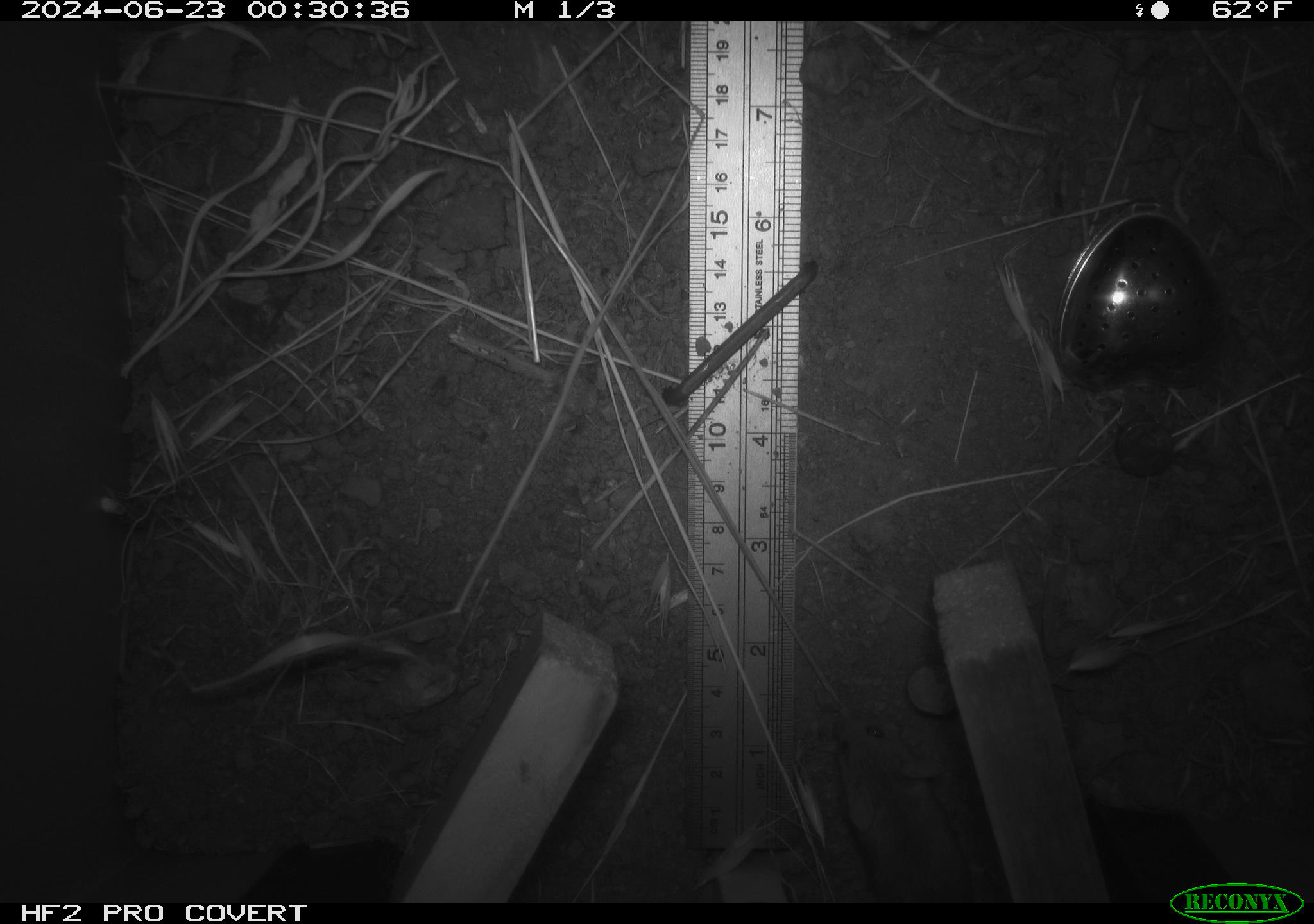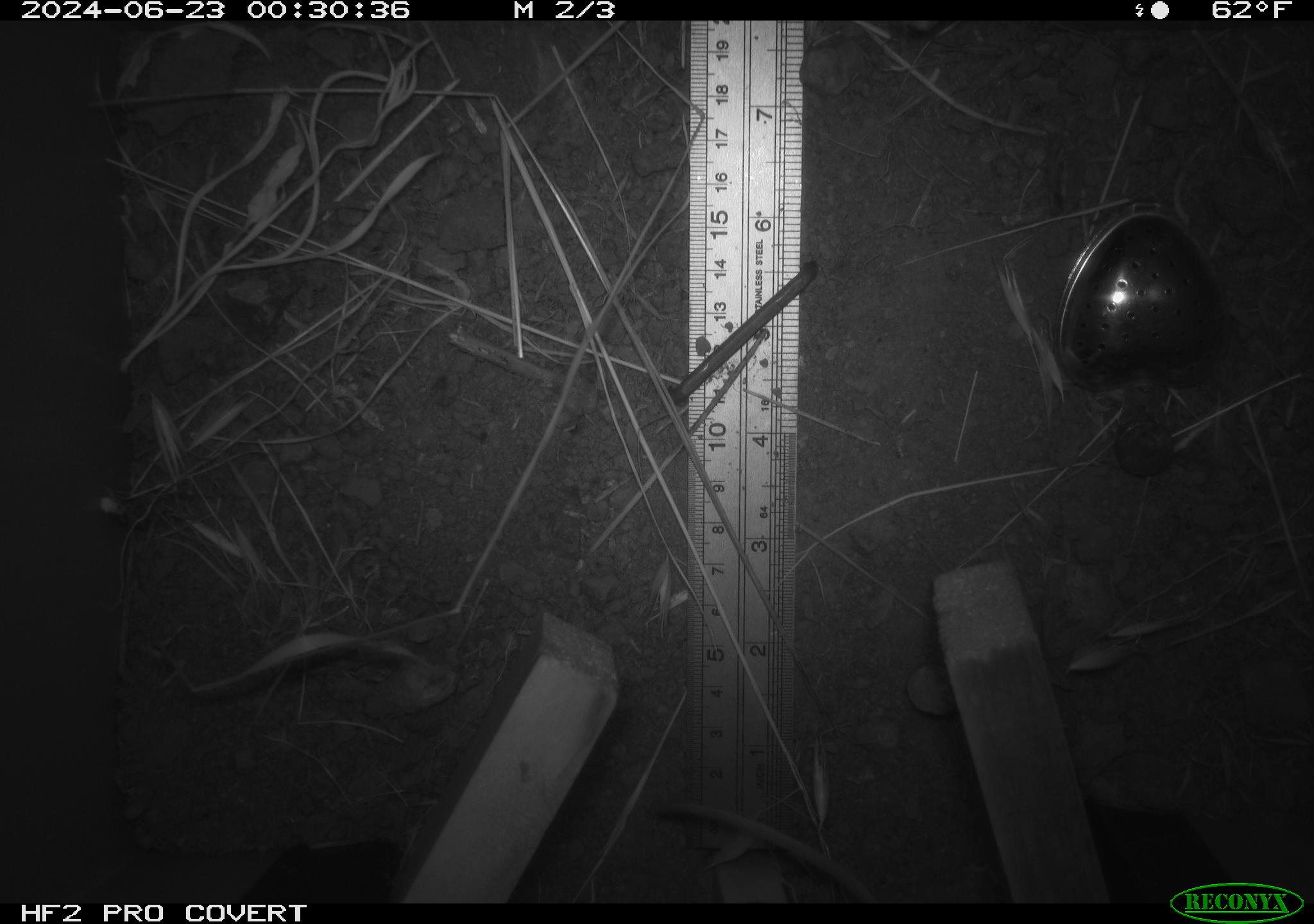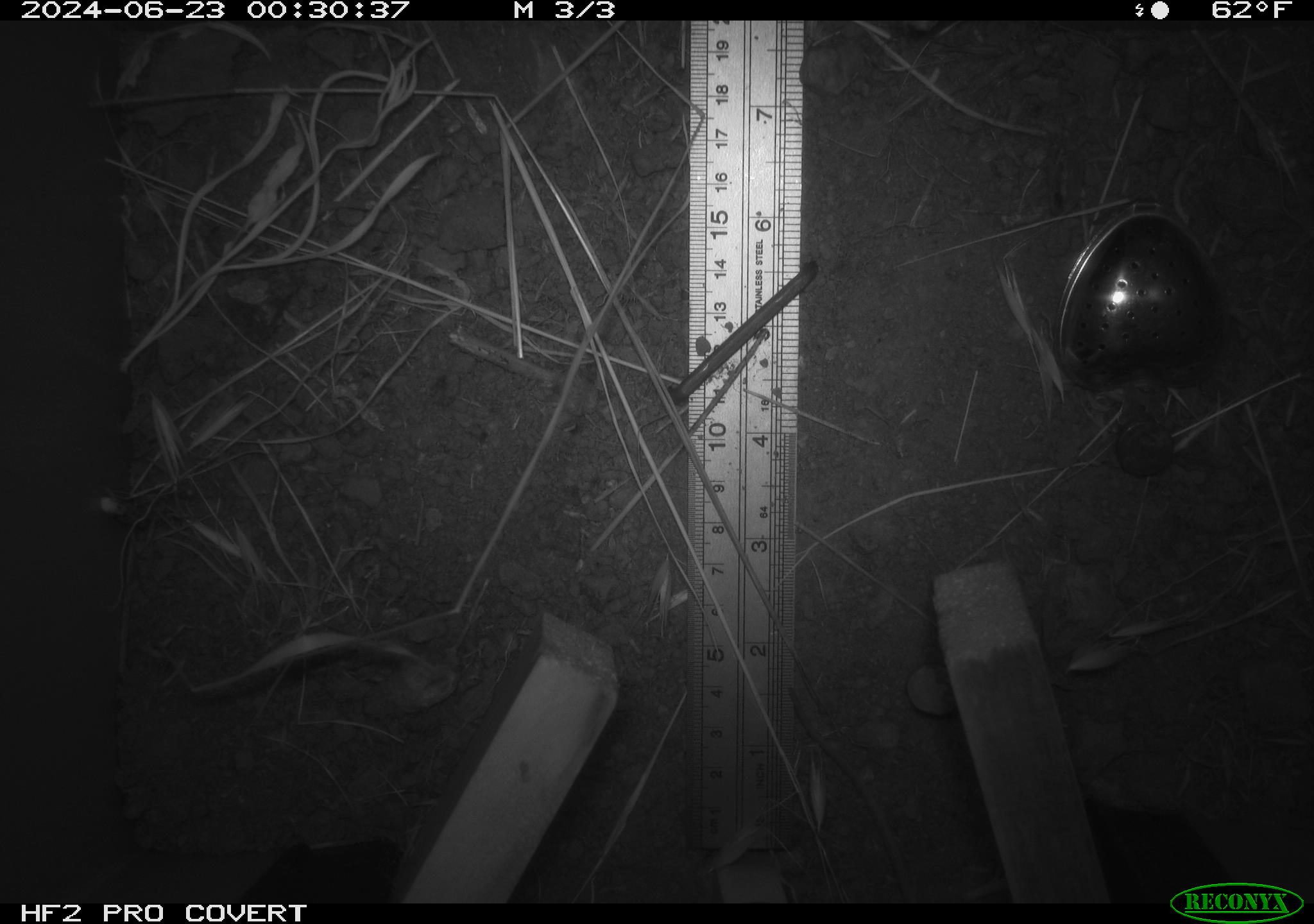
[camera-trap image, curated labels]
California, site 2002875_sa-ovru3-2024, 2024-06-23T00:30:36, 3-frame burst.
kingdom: Animalia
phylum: Chordata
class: Mammalia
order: Rodentia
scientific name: Rodentia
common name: mouse species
Mouse species (Rodentia).